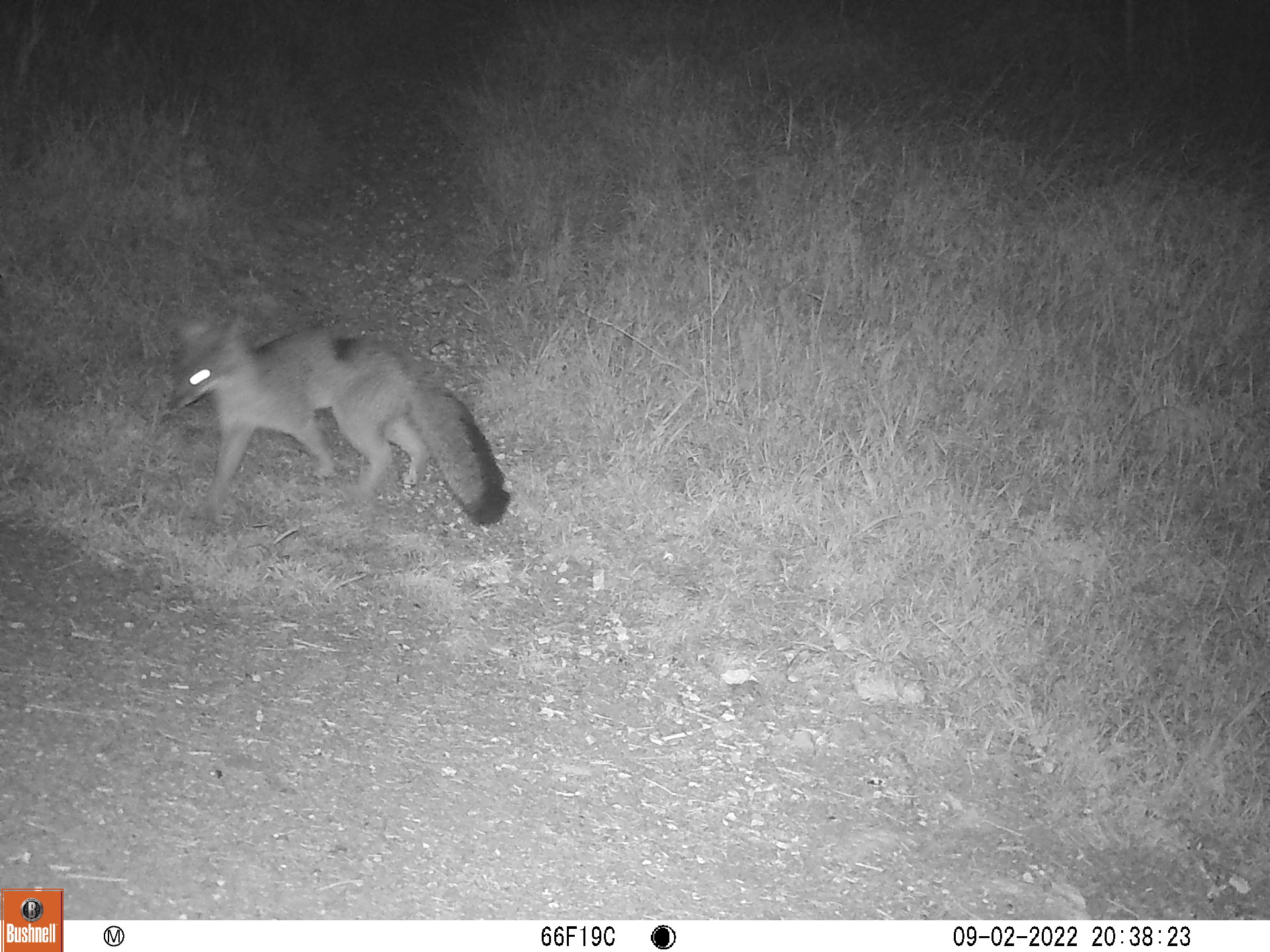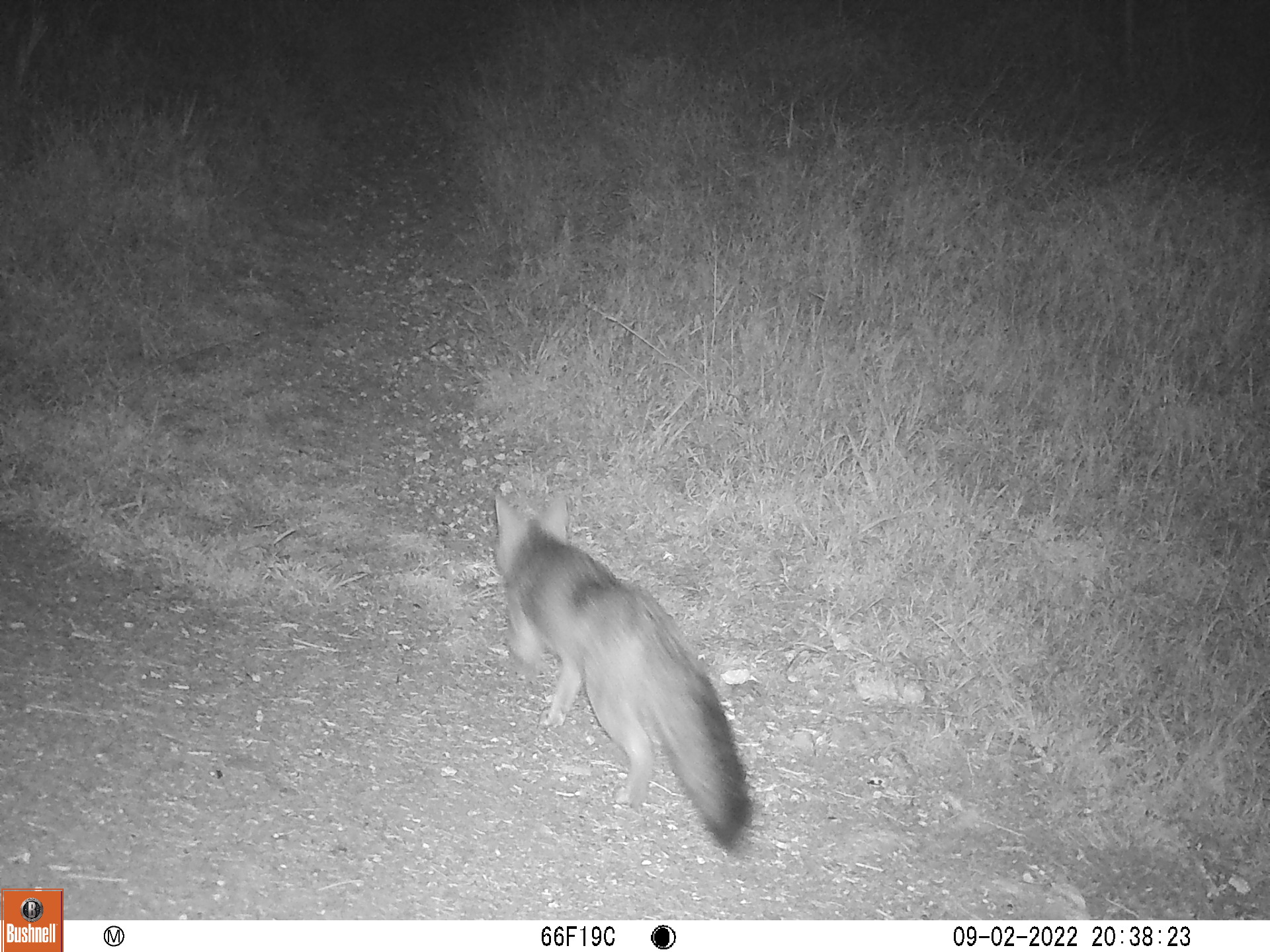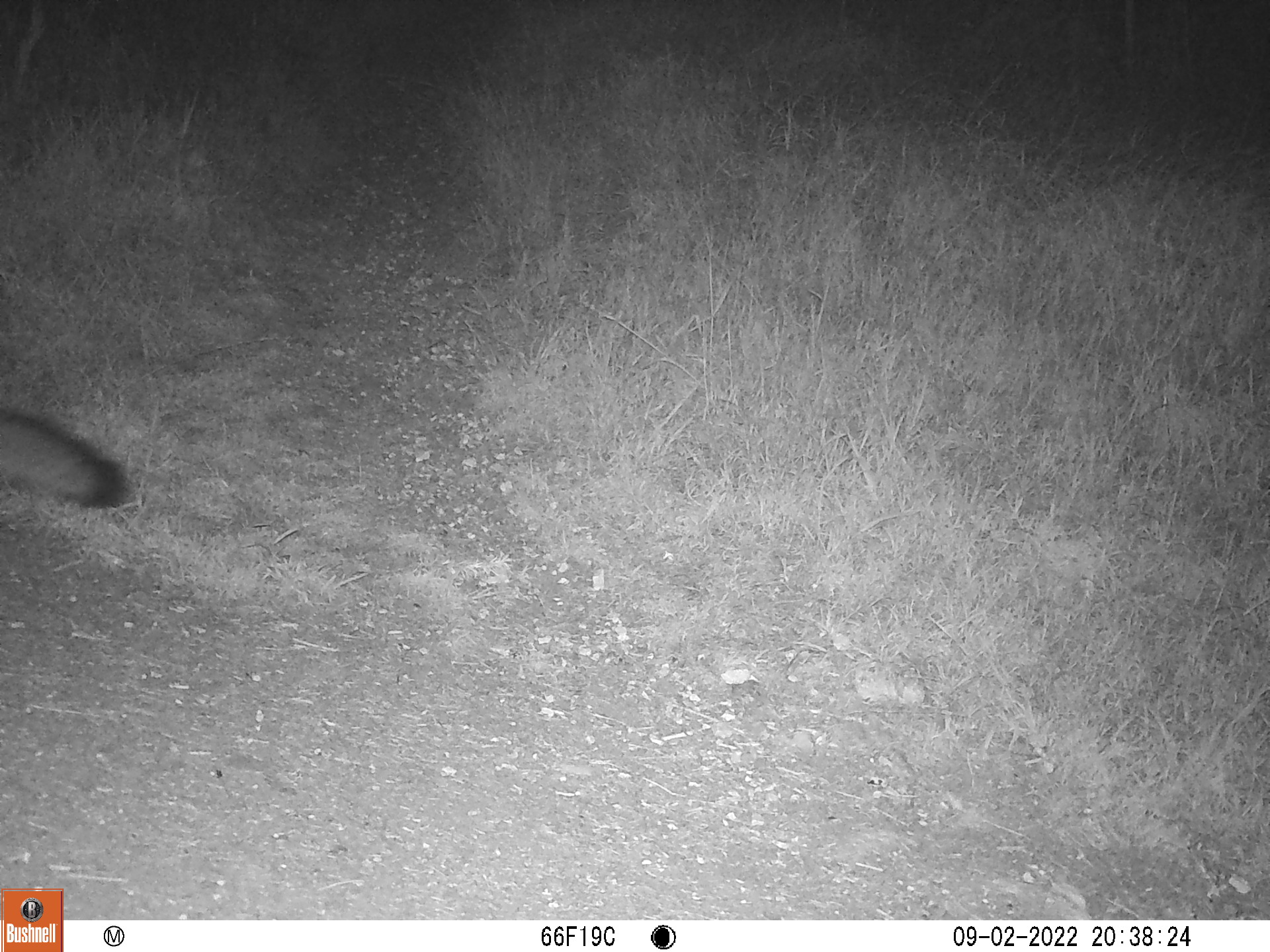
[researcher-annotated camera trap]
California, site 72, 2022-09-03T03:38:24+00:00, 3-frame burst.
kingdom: Animalia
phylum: Chordata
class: Mammalia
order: Carnivora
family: Canidae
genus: Urocyon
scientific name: Urocyon cinereoargenteus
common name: gray fox